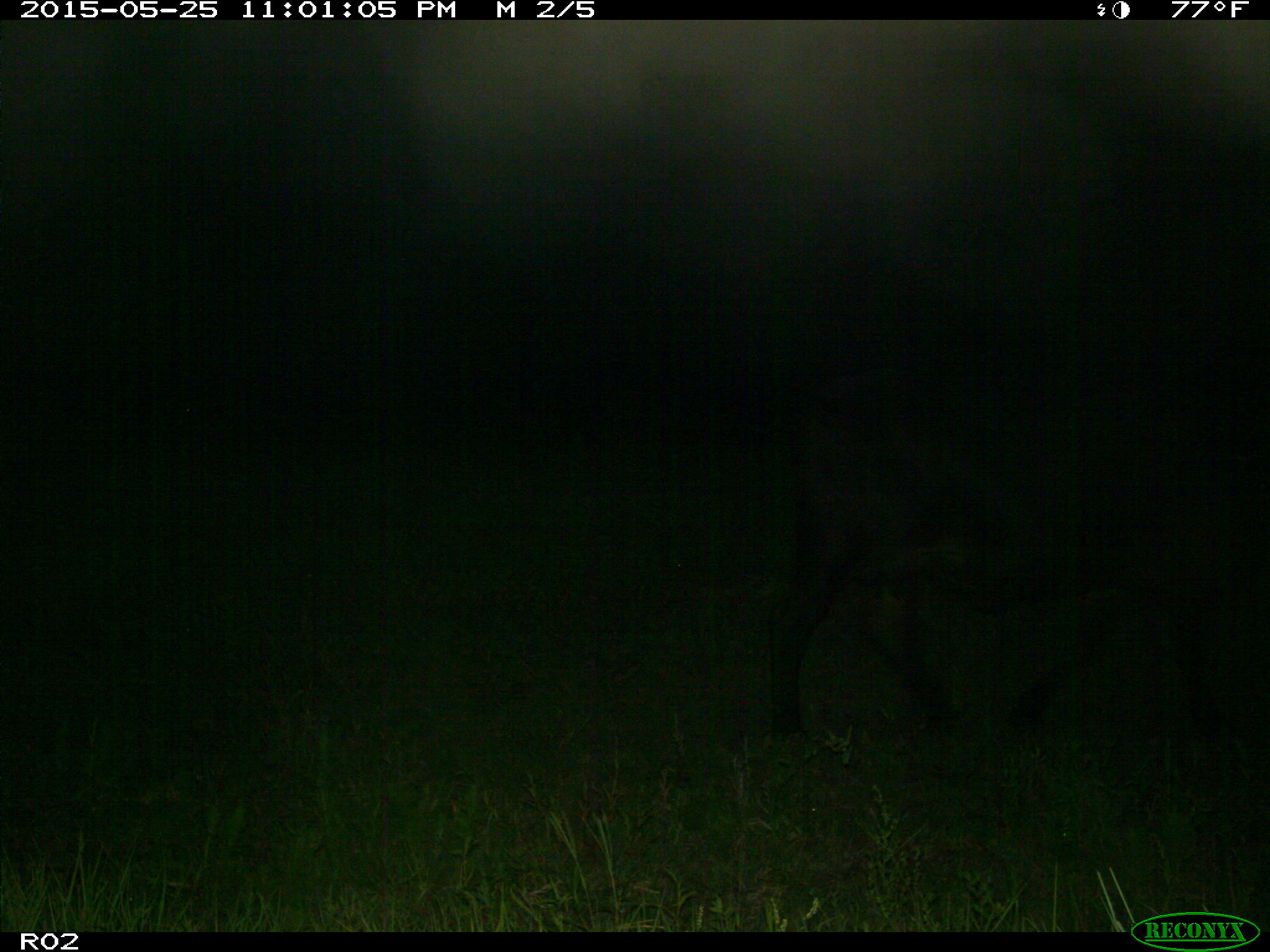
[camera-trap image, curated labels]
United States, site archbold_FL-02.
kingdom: Animalia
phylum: Chordata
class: Mammalia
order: Artiodactyla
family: Bovidae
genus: Bos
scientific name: Bos taurus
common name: domestic cow